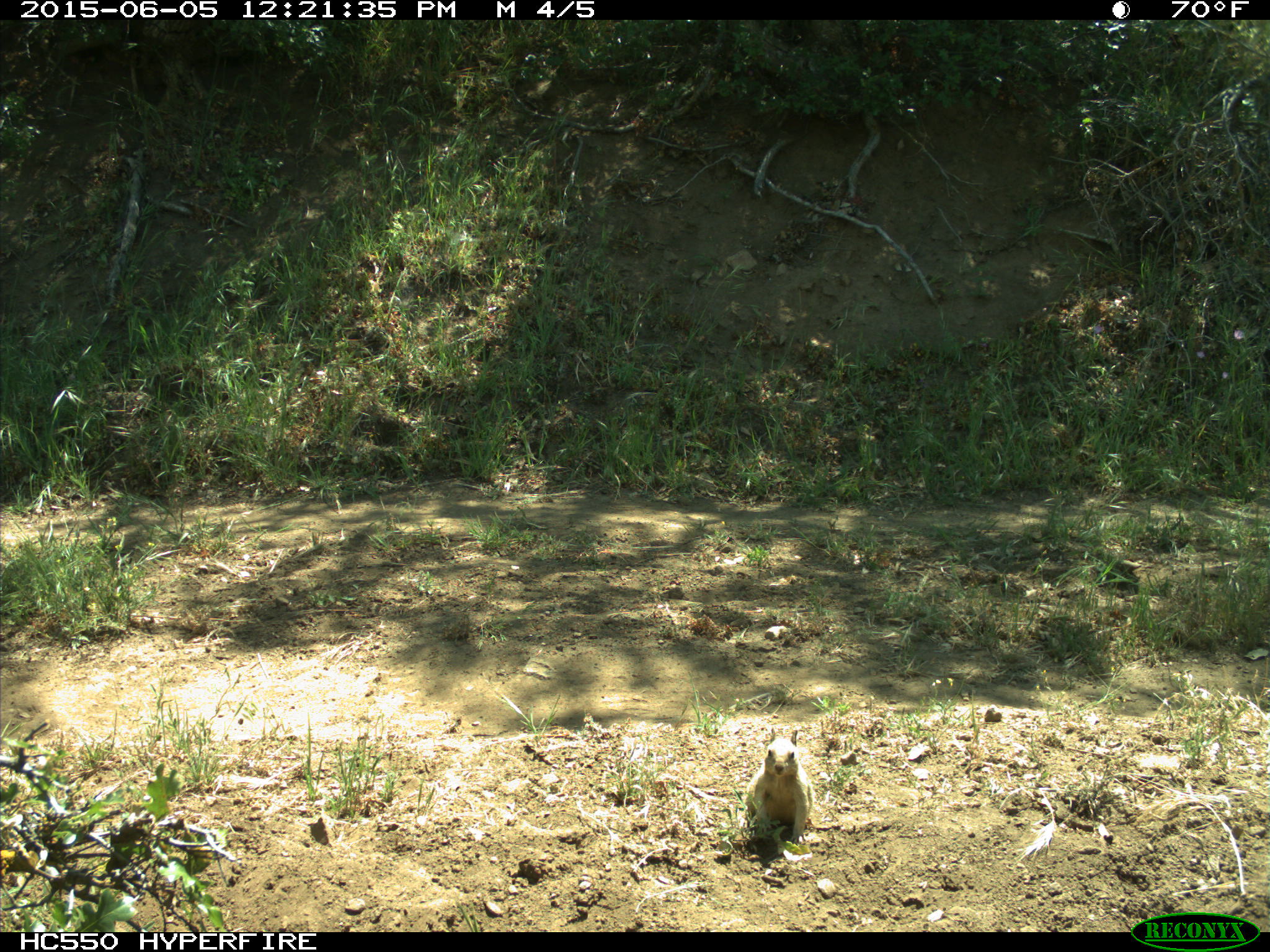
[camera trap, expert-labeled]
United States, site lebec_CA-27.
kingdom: Animalia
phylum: Chordata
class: Mammalia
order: Rodentia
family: Sciuridae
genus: Otospermophilus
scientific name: Otospermophilus beecheyi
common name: california ground squirrel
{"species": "Otospermophilus beecheyi (california ground squirrel)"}